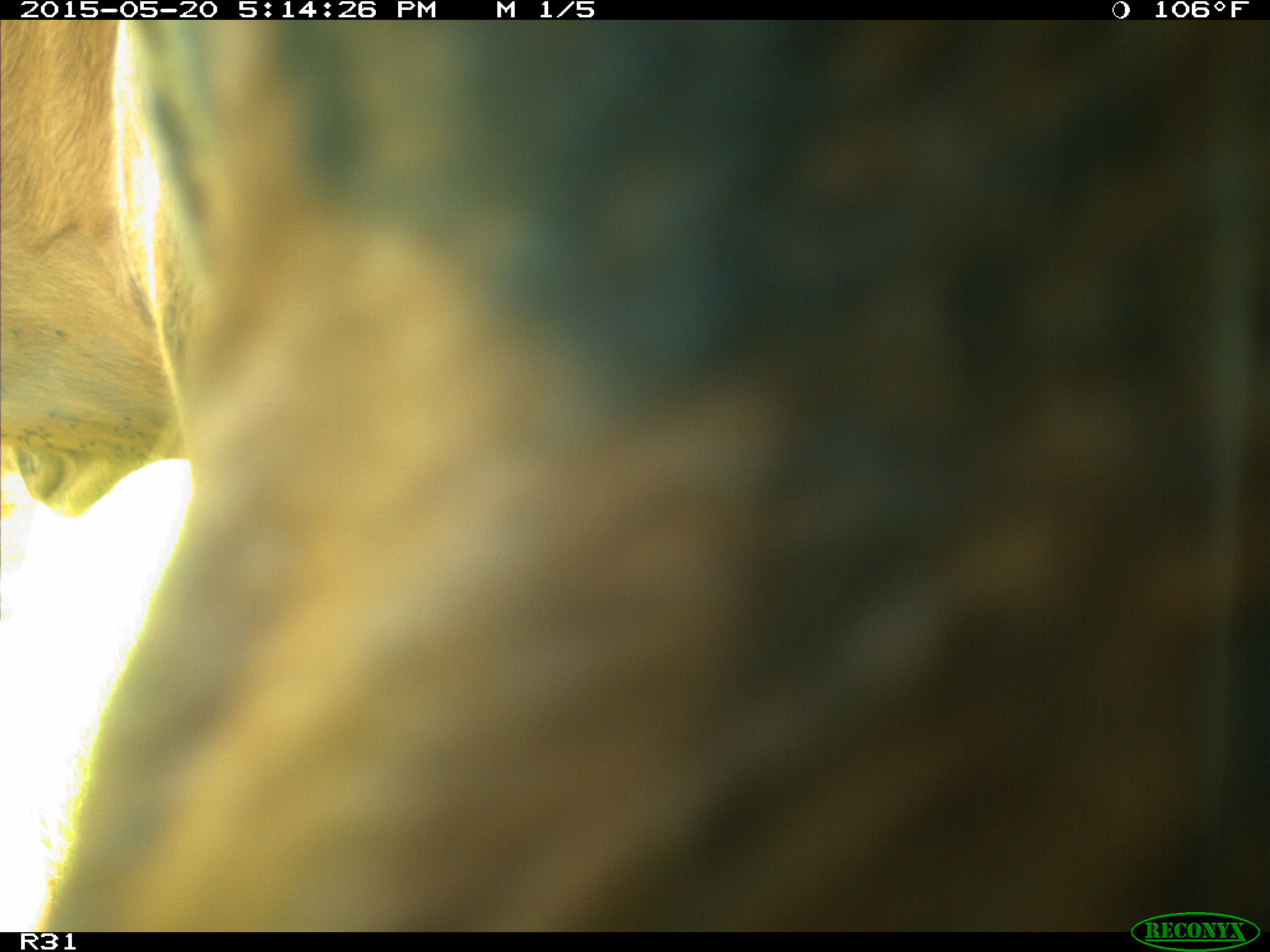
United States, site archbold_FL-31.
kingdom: Animalia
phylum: Chordata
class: Mammalia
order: Artiodactyla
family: Bovidae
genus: Bos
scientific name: Bos taurus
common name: domestic cow